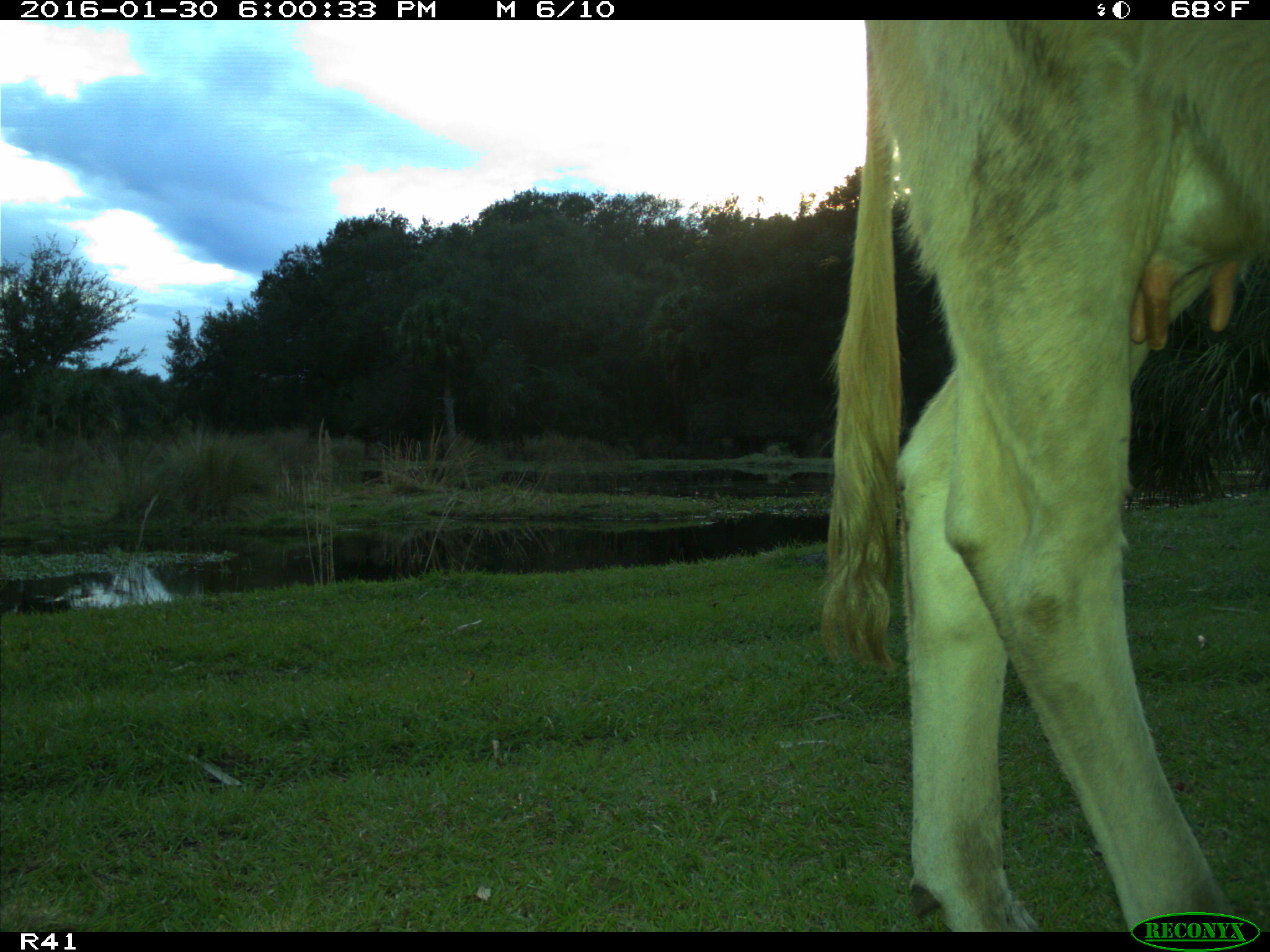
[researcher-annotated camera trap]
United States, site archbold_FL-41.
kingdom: Animalia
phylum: Chordata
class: Mammalia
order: Artiodactyla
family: Bovidae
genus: Bos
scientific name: Bos taurus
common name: domestic cow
Bos taurus (domestic cow).